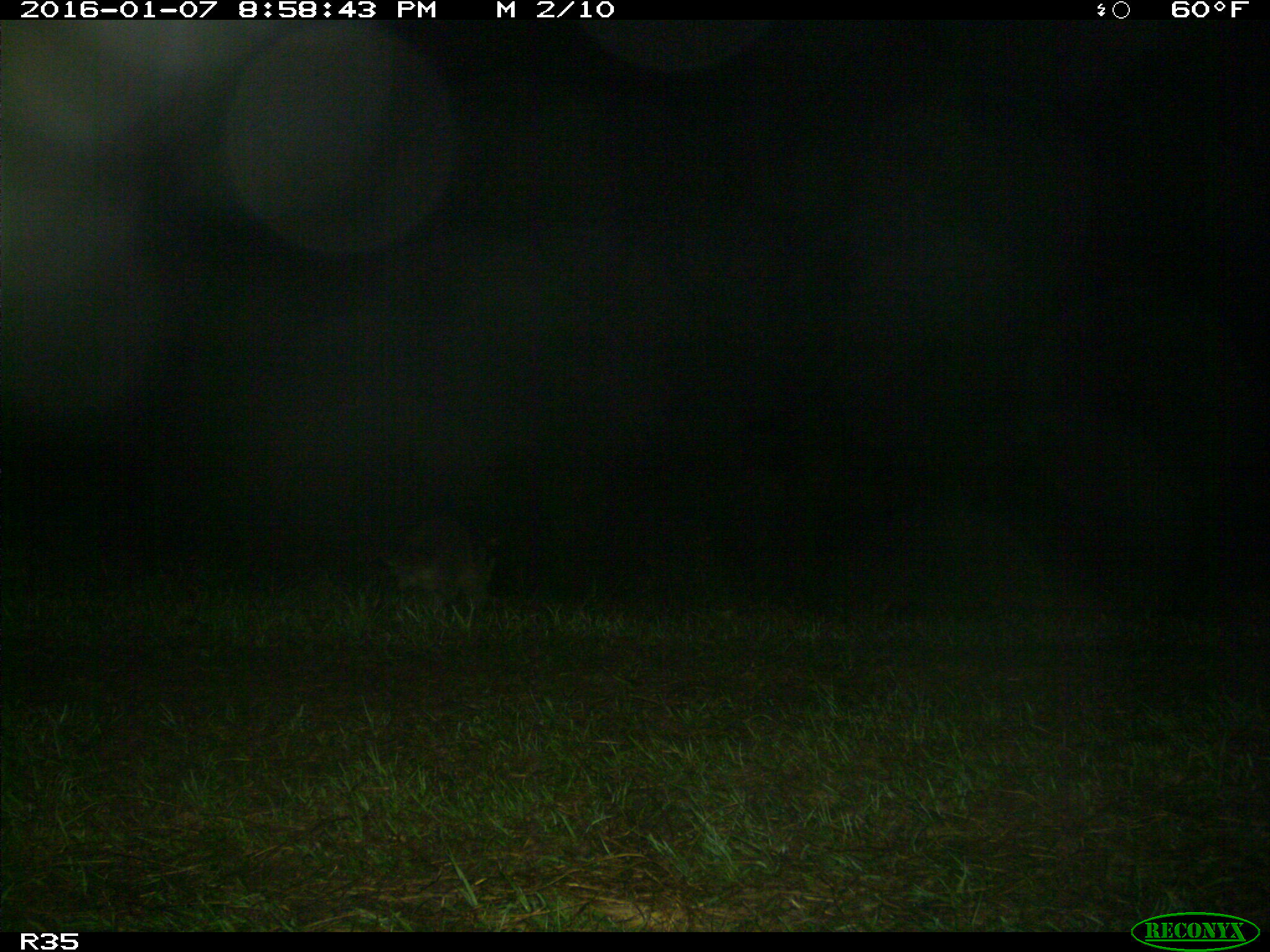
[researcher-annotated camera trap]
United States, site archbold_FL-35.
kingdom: Animalia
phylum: Chordata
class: Mammalia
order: Carnivora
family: Procyonidae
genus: Procyon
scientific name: Procyon lotor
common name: common raccoon